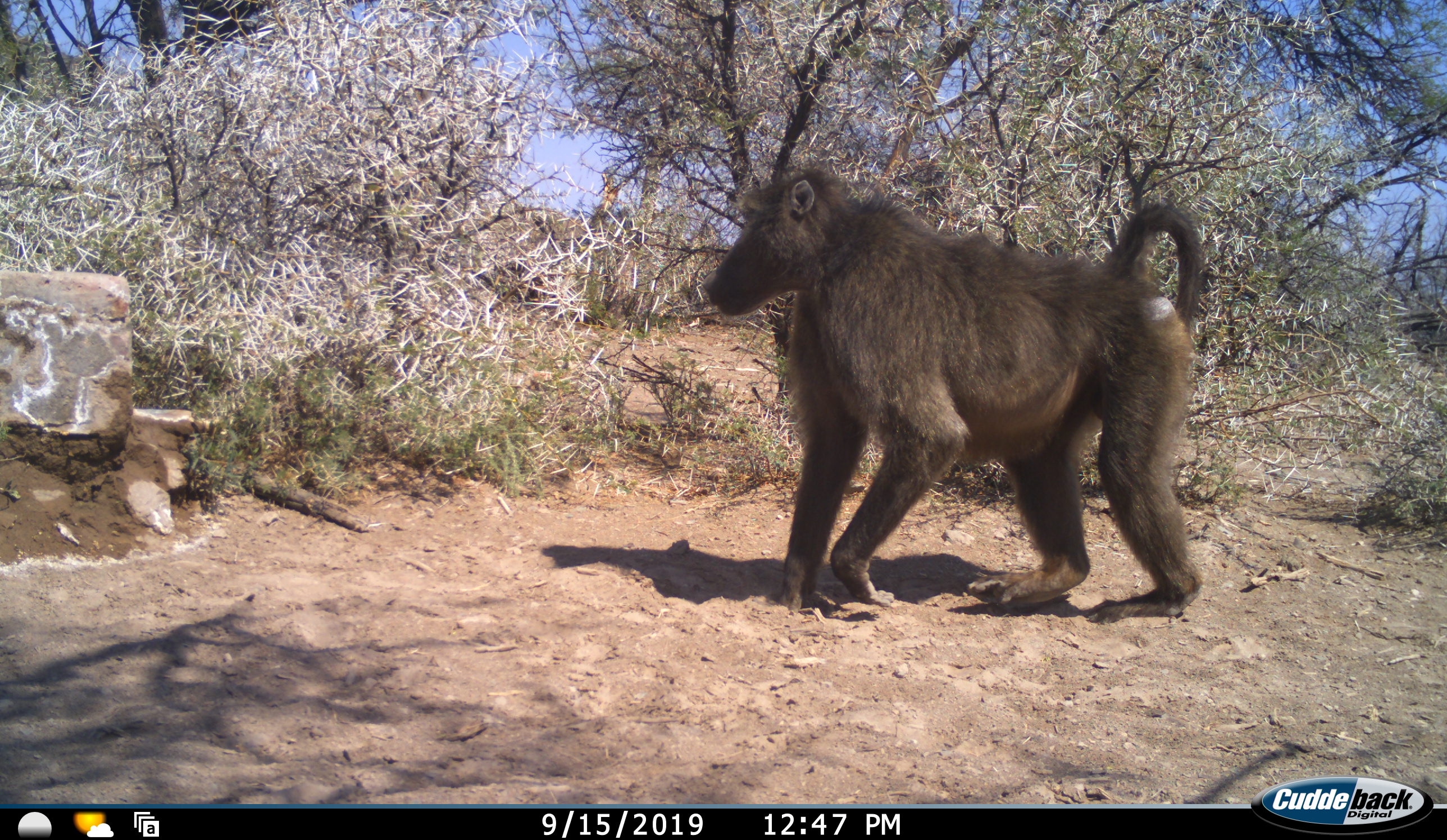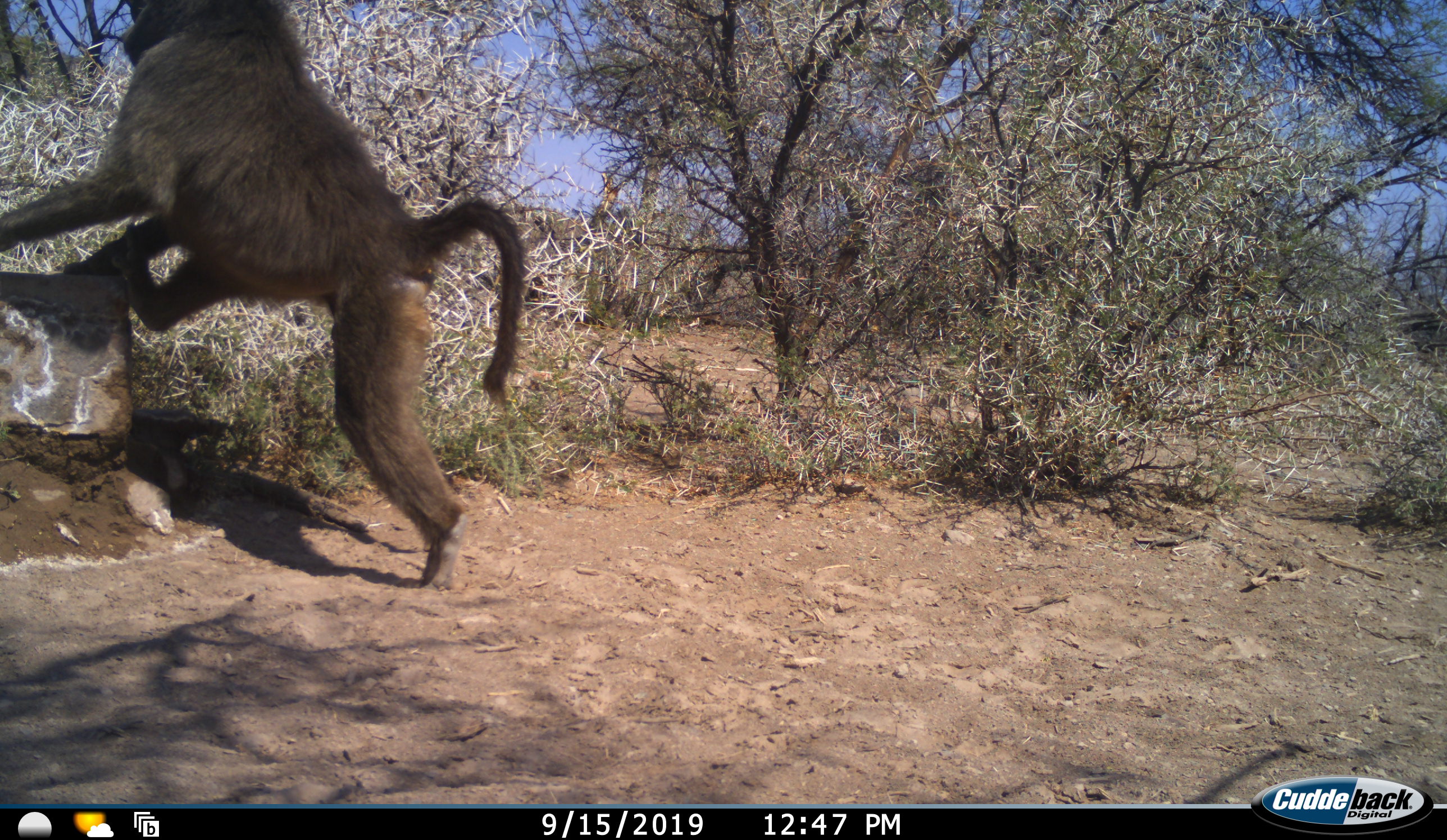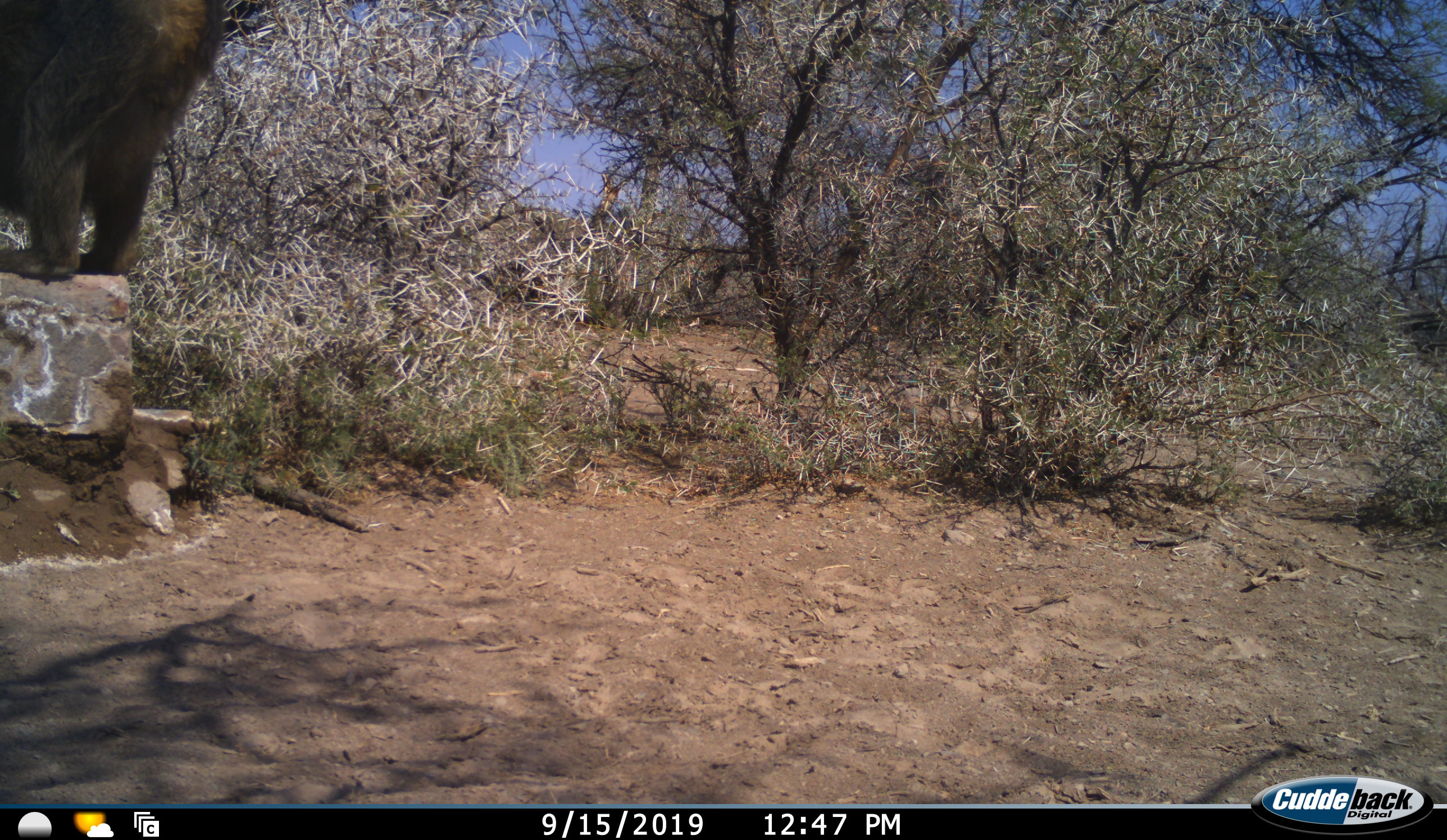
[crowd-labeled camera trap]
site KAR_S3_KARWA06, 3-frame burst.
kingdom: Animalia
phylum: Chordata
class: Mammalia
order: Primates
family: Cercopithecidae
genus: Papio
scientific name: Papio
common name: baboon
Baboon (Papio), count 1. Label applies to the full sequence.